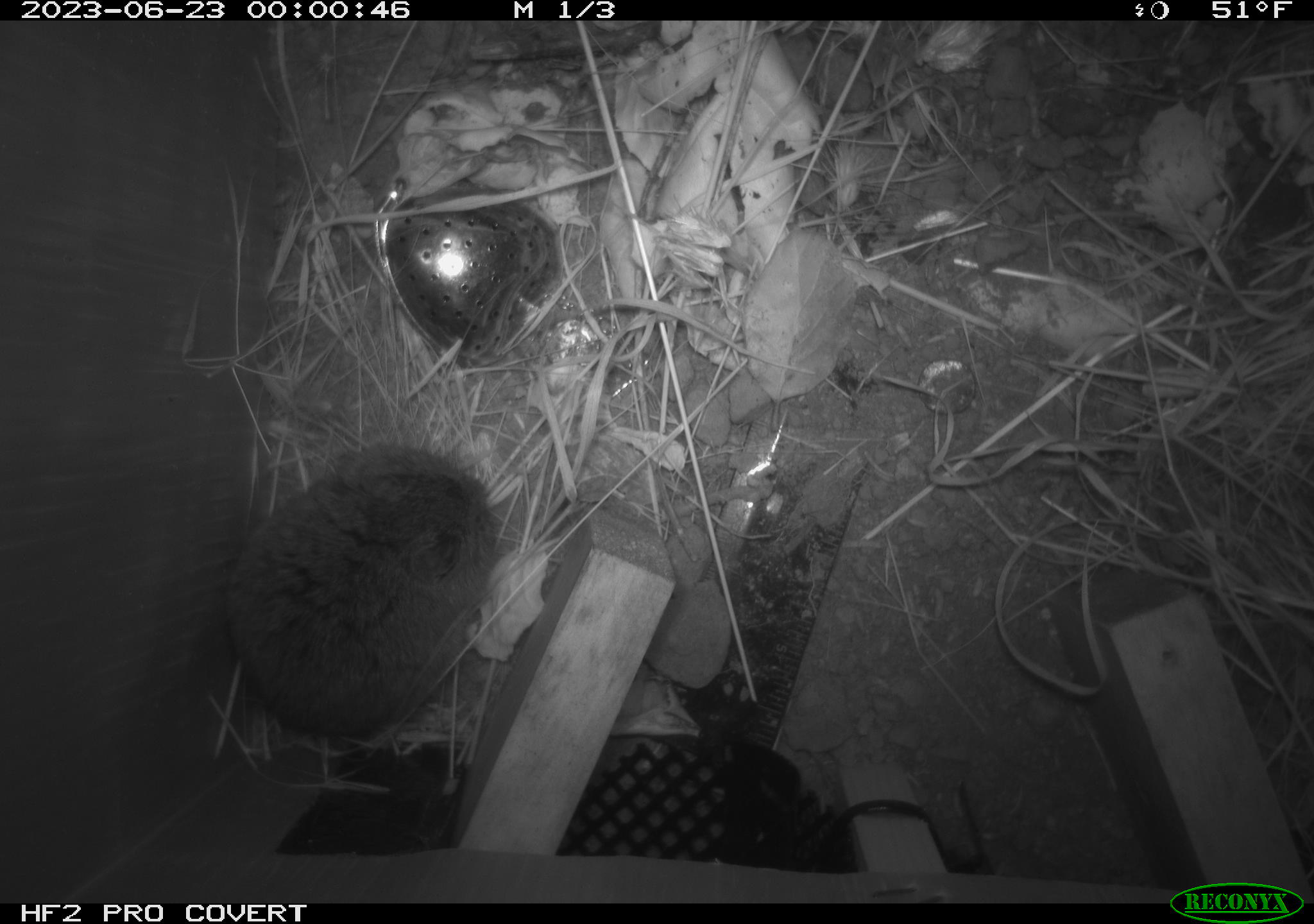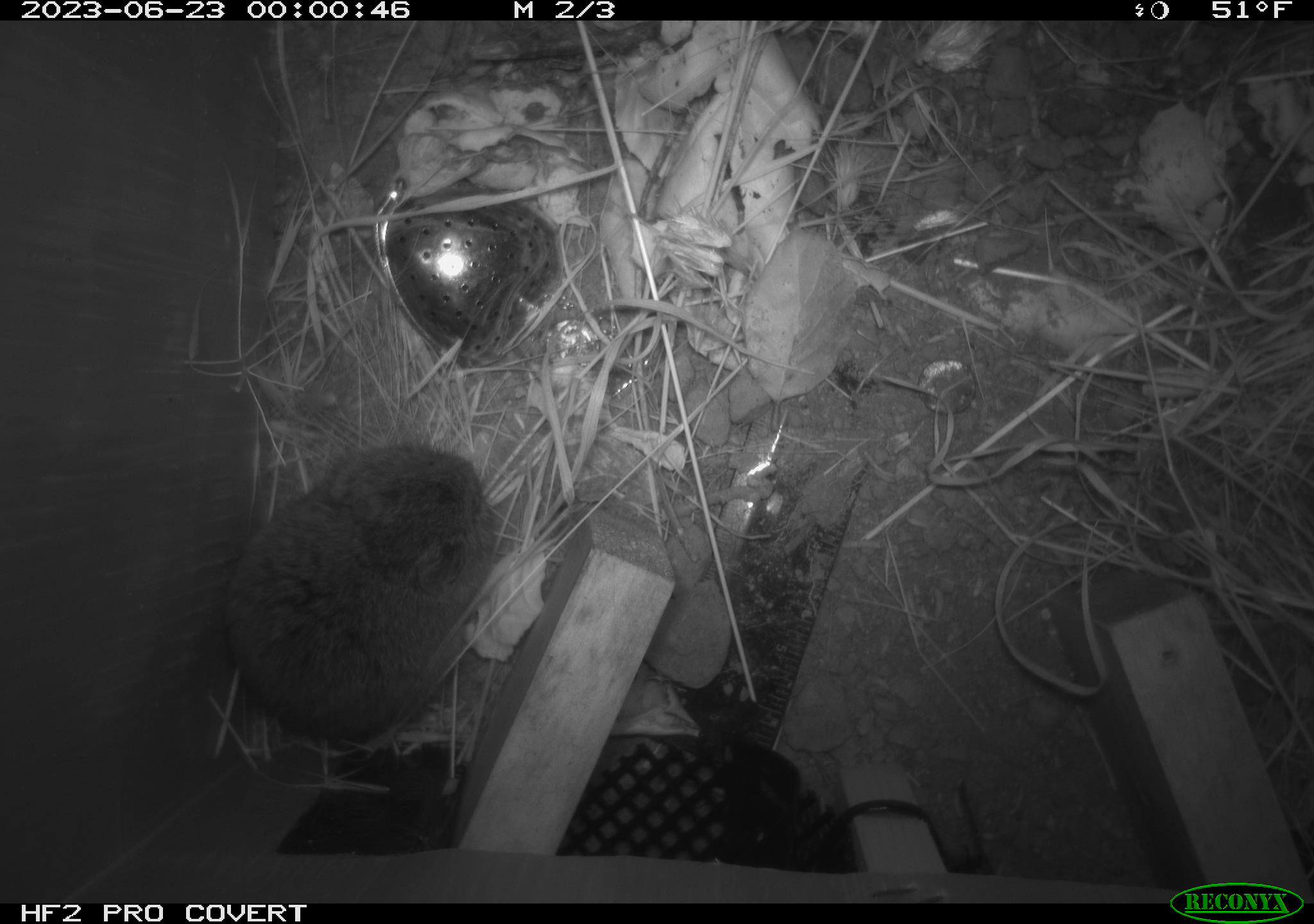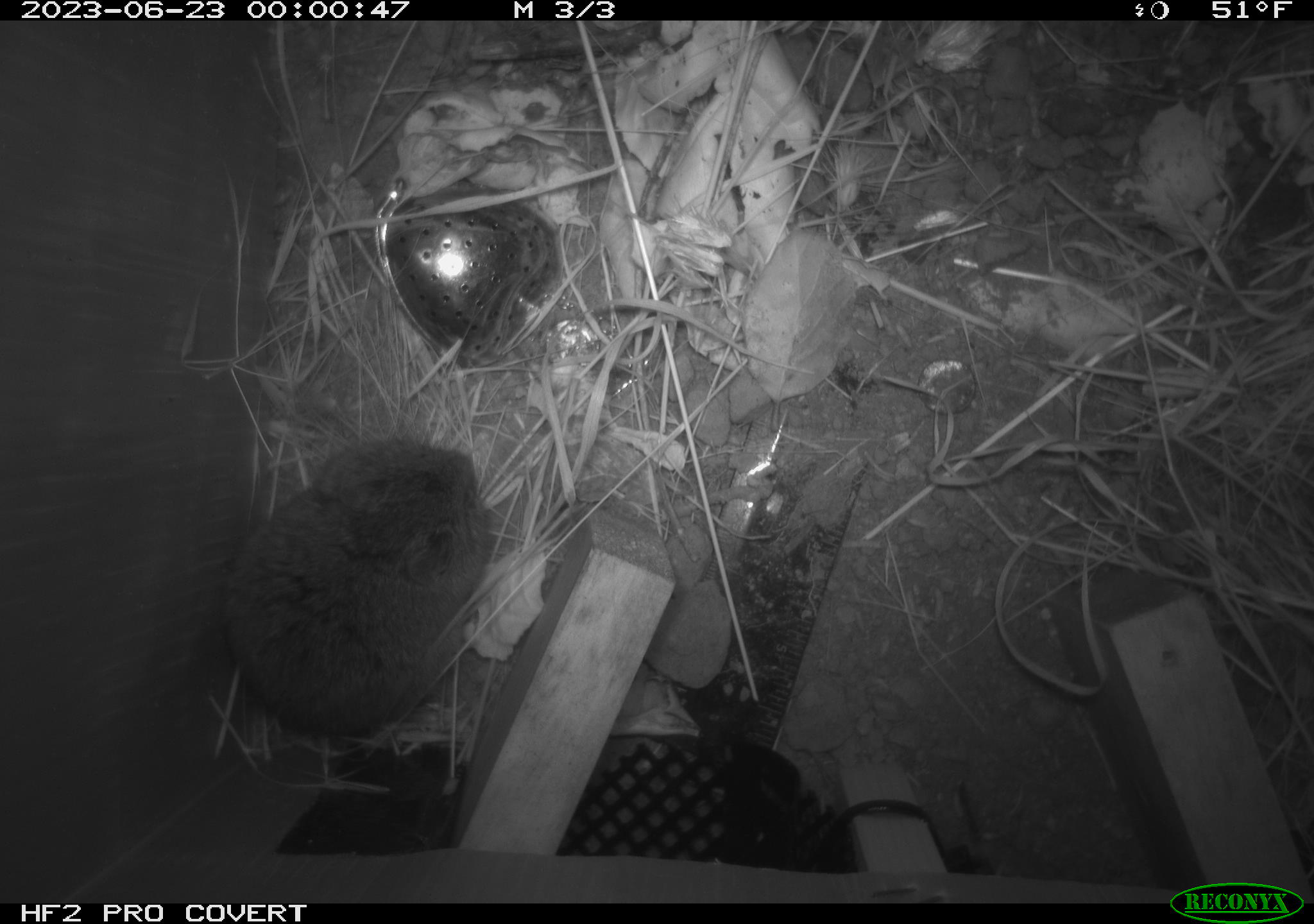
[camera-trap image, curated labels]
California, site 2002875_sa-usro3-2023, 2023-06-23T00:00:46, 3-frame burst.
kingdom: Animalia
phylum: Chordata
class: Mammalia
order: Rodentia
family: Cricetidae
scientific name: Arvicolinae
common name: voles, lemmings, and muskrats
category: arvicolinae subfamily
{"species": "arvicolinae subfamily (voles, lemmings, and muskrats) (Arvicolinae)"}